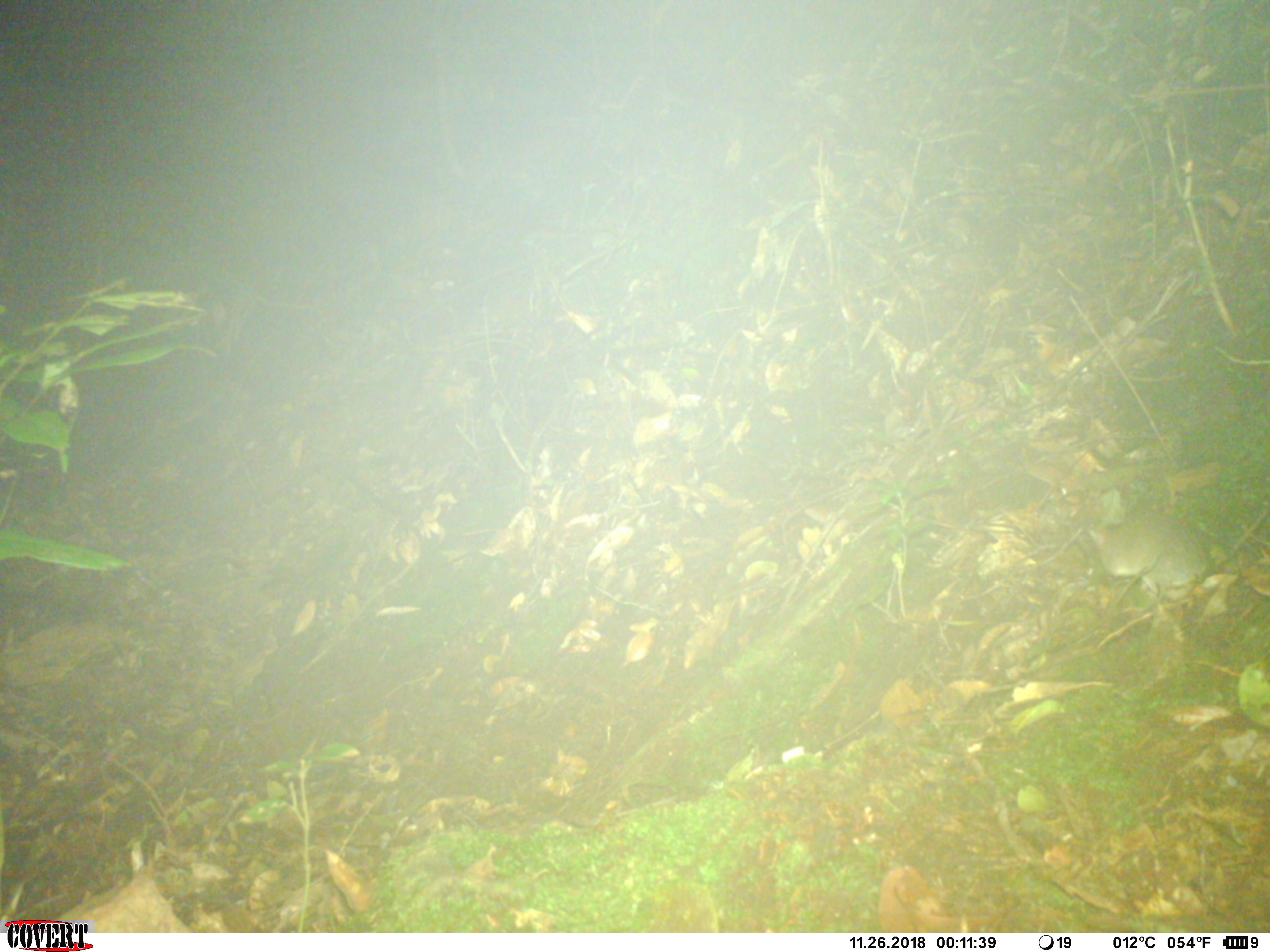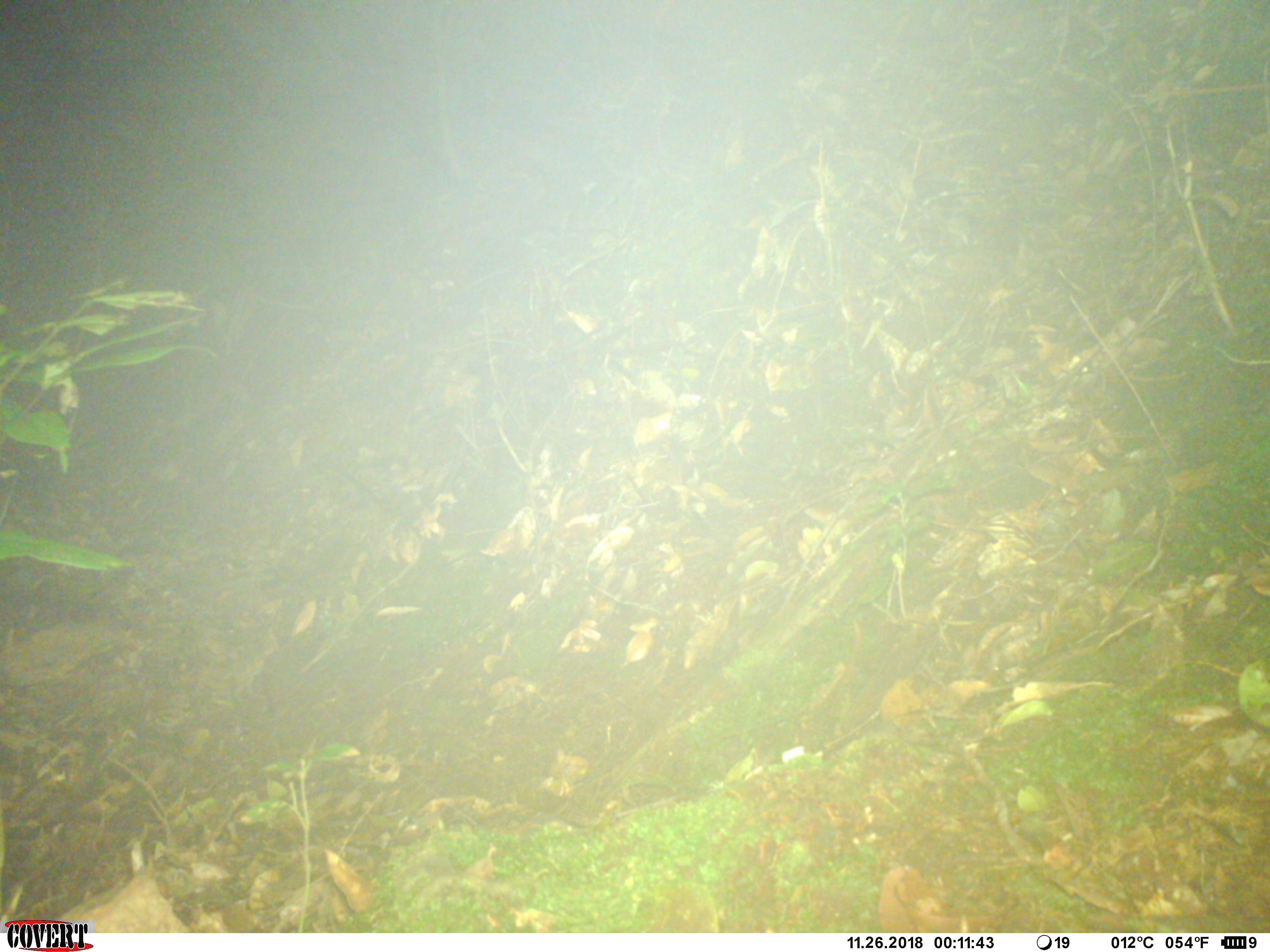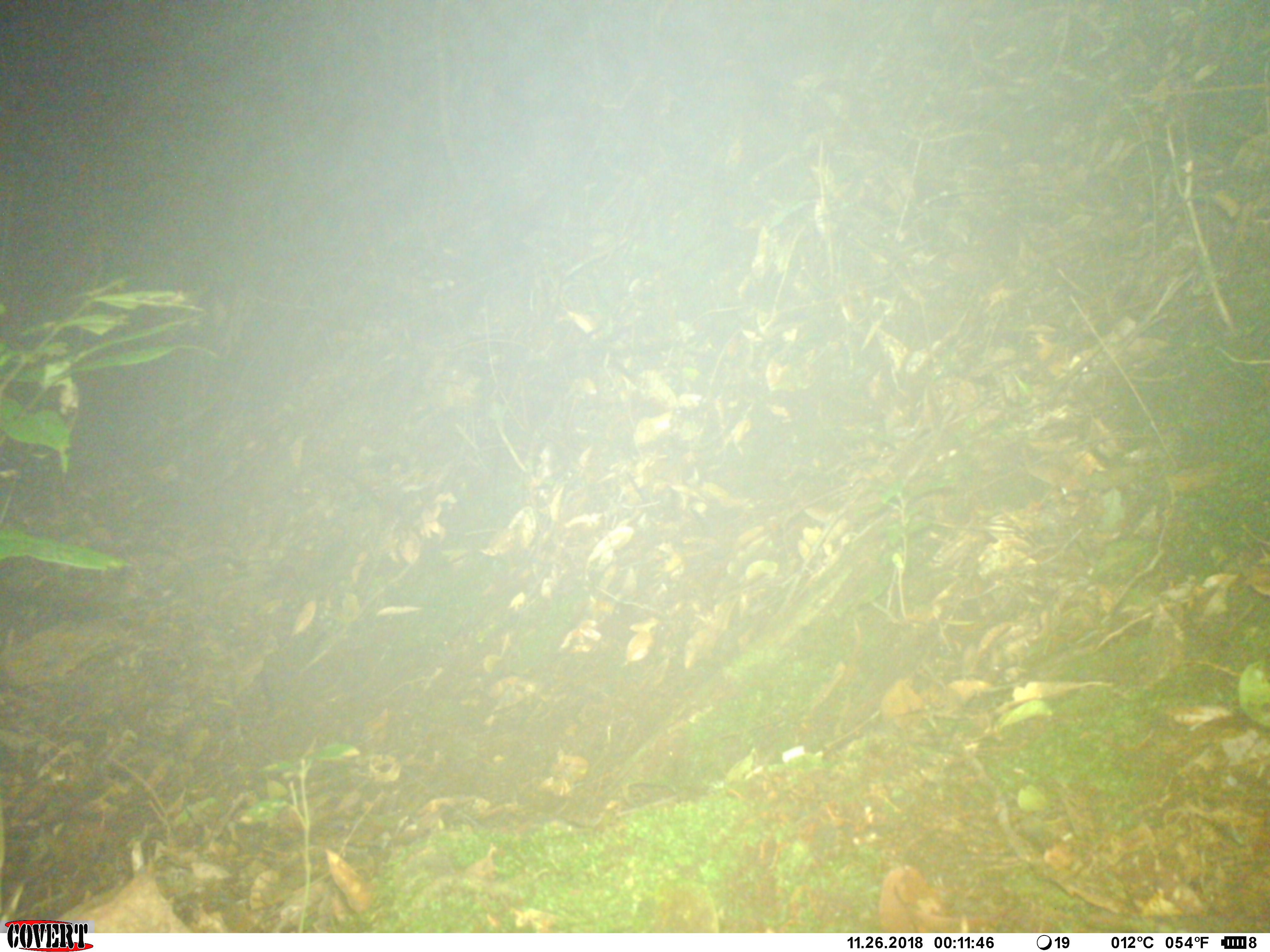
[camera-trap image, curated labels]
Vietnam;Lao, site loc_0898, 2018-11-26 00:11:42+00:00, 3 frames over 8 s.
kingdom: Animalia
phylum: Chordata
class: Mammalia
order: Rodentia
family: Muridae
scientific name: Muridae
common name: old-world mice and rats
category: unidentified murid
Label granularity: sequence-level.